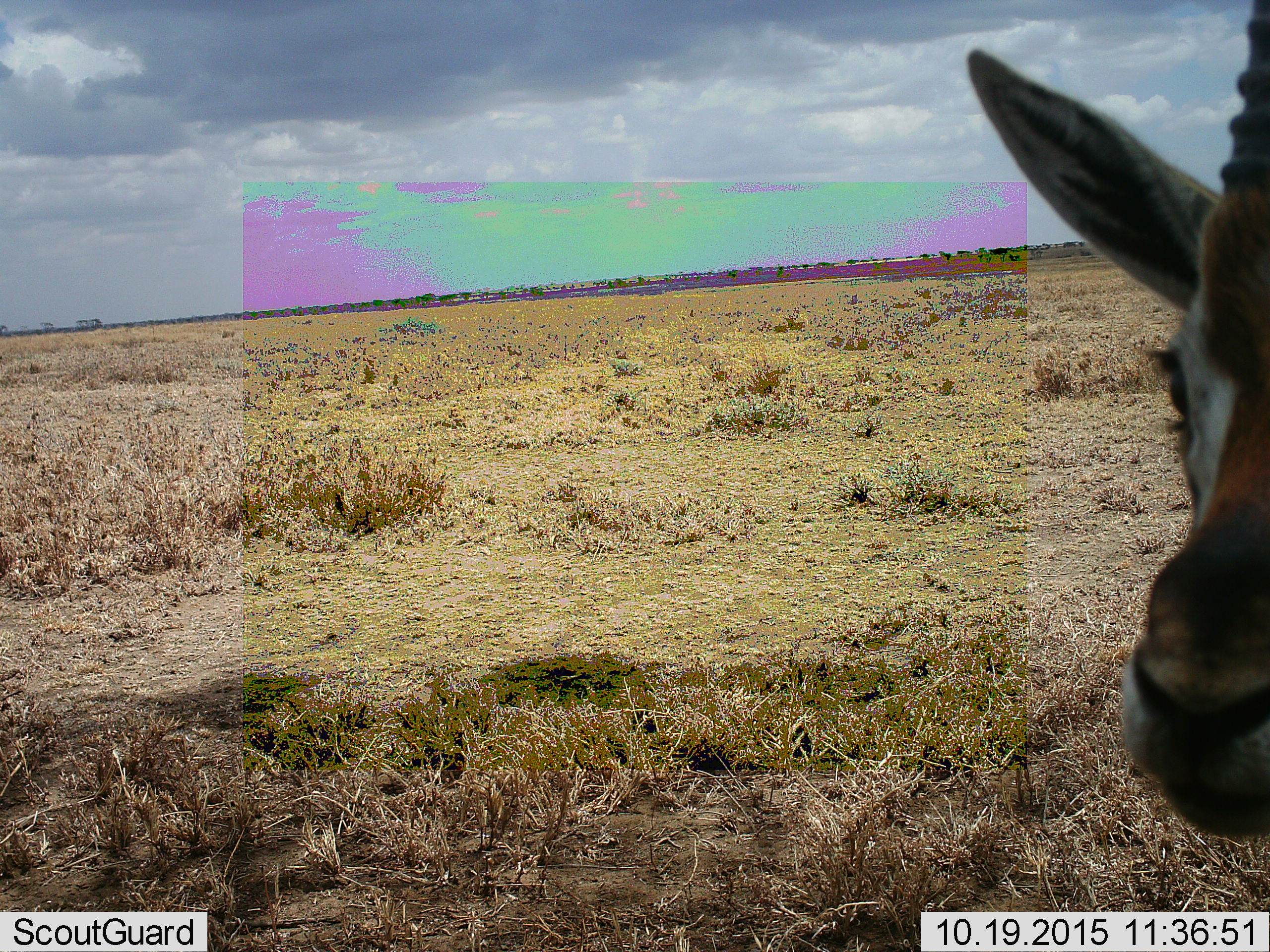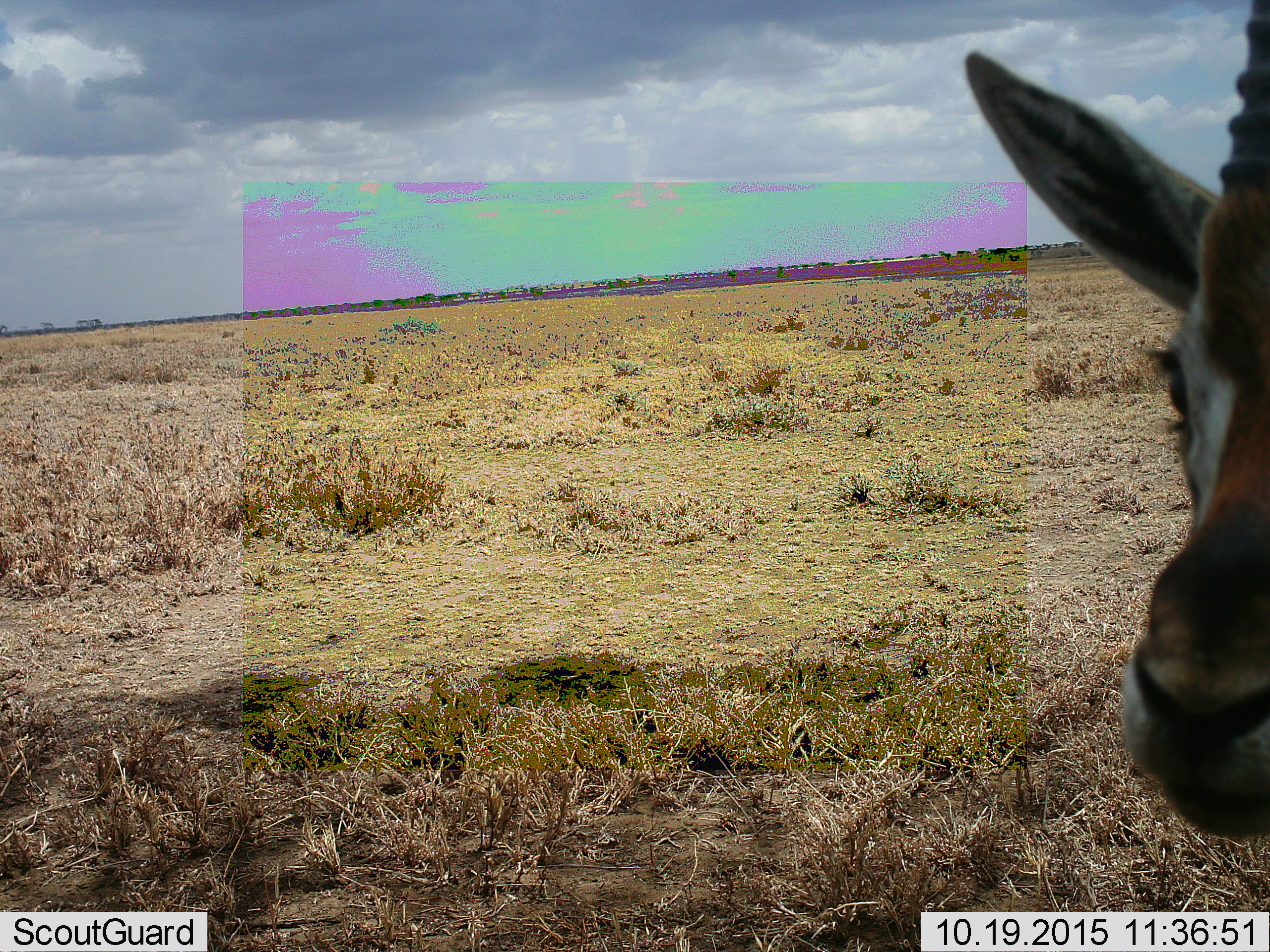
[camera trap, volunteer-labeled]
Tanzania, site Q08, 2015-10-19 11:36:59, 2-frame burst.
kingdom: Animalia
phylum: Chordata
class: Mammalia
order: Artiodactyla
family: Bovidae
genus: Eudorcas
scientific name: Eudorcas thomsonii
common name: thomson's gazelle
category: gazellethomsons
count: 1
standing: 83%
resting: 0%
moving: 17%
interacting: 17%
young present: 0%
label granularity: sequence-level